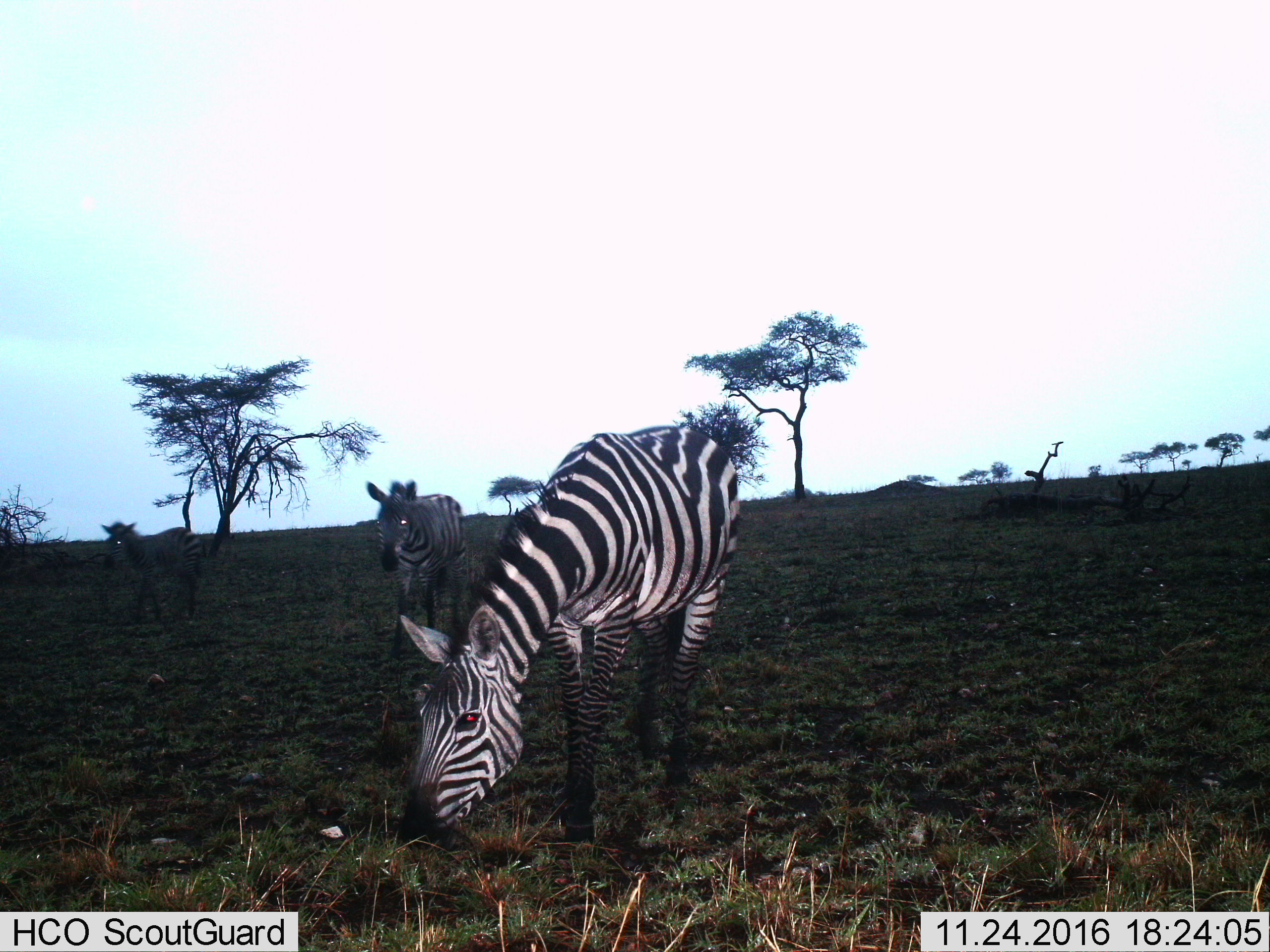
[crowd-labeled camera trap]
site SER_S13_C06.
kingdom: Animalia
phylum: Chordata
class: Mammalia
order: Perissodactyla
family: Equidae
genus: Equus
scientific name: Equus quagga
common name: plains zebra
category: zebraplains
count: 3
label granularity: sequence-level